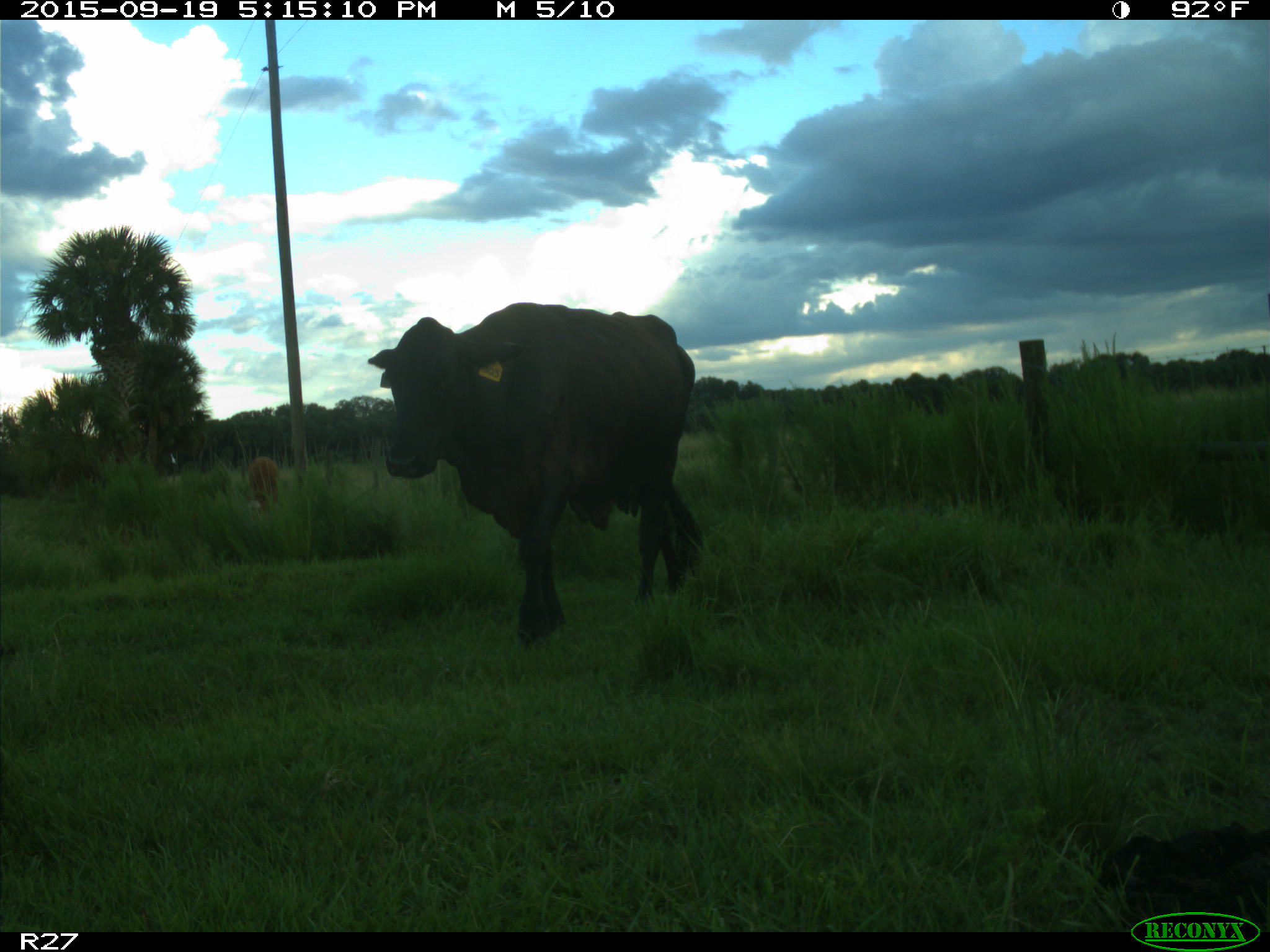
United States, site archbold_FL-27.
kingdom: Animalia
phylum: Chordata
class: Mammalia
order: Artiodactyla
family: Bovidae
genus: Bos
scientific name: Bos taurus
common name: domestic cow